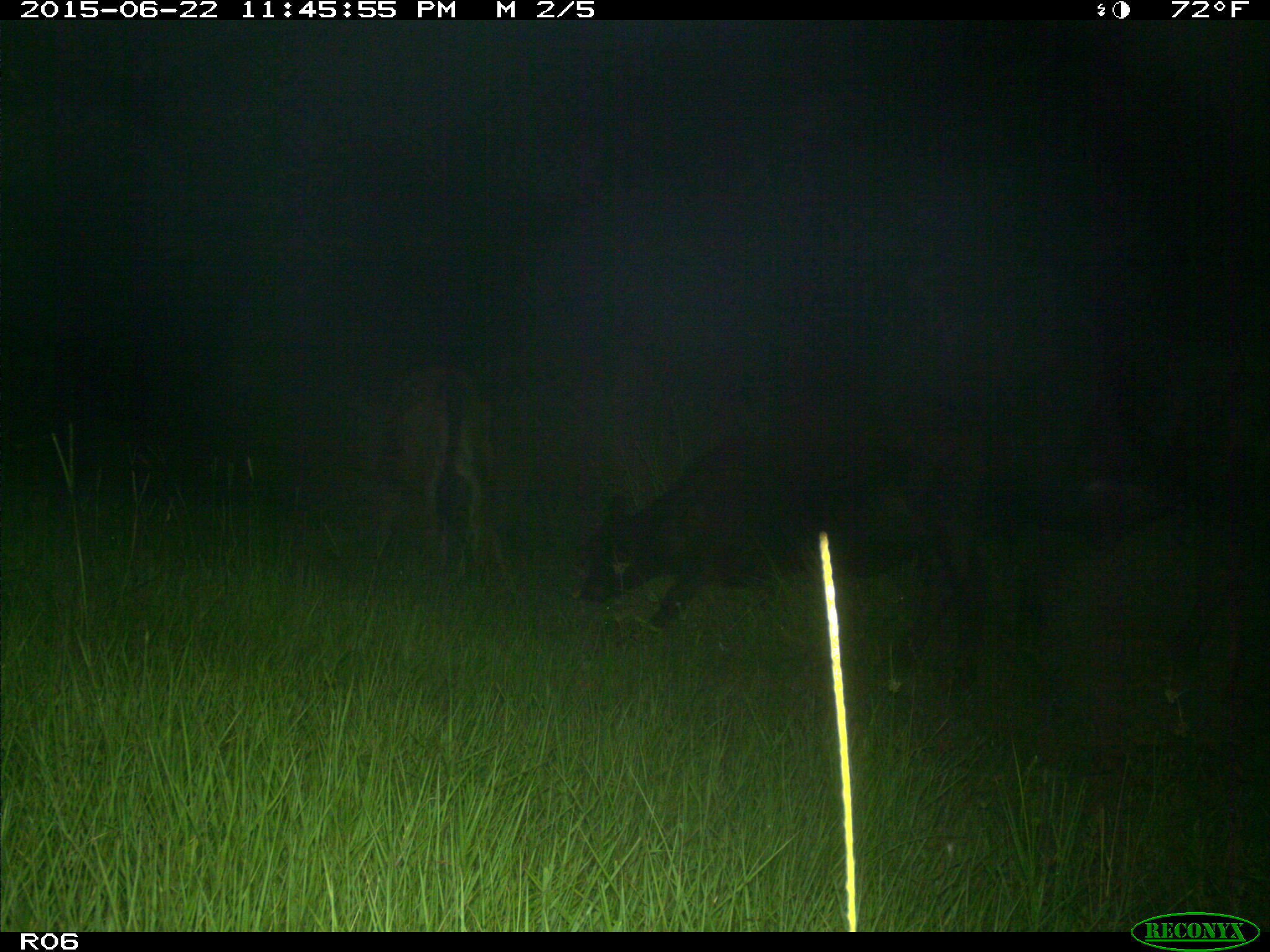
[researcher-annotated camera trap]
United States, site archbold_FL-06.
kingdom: Animalia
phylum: Chordata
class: Mammalia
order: Artiodactyla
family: Bovidae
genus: Bos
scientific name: Bos taurus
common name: domestic cow